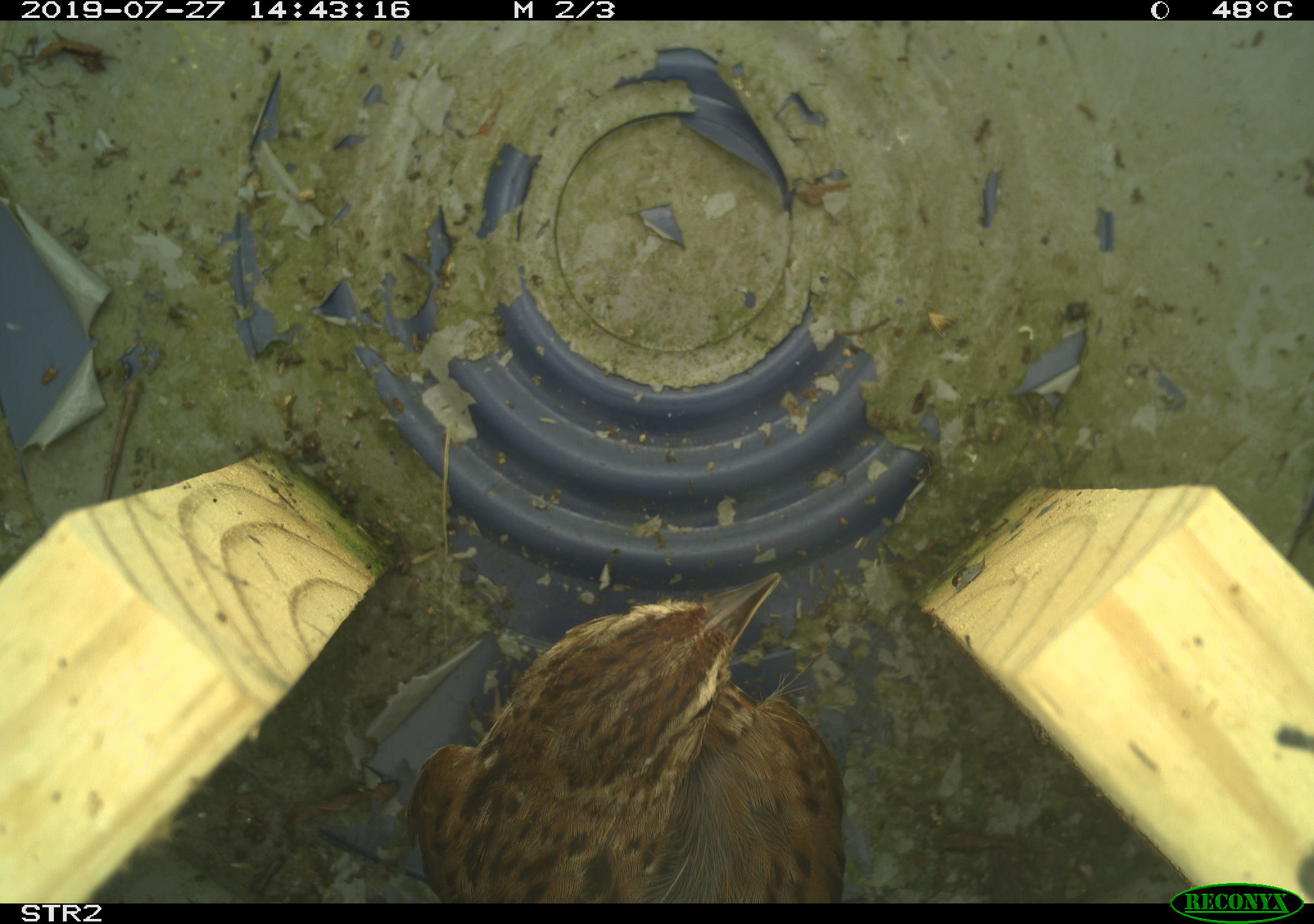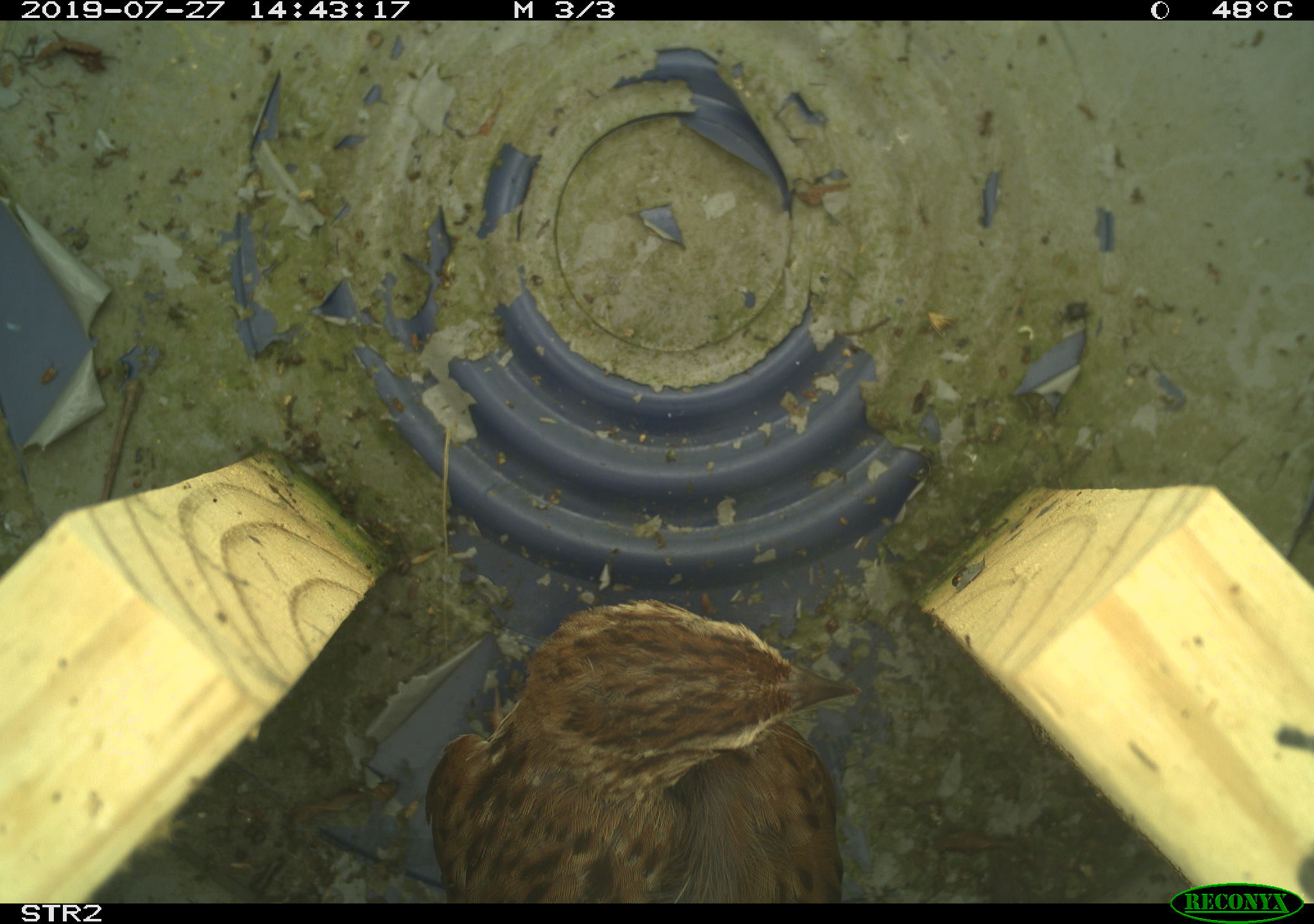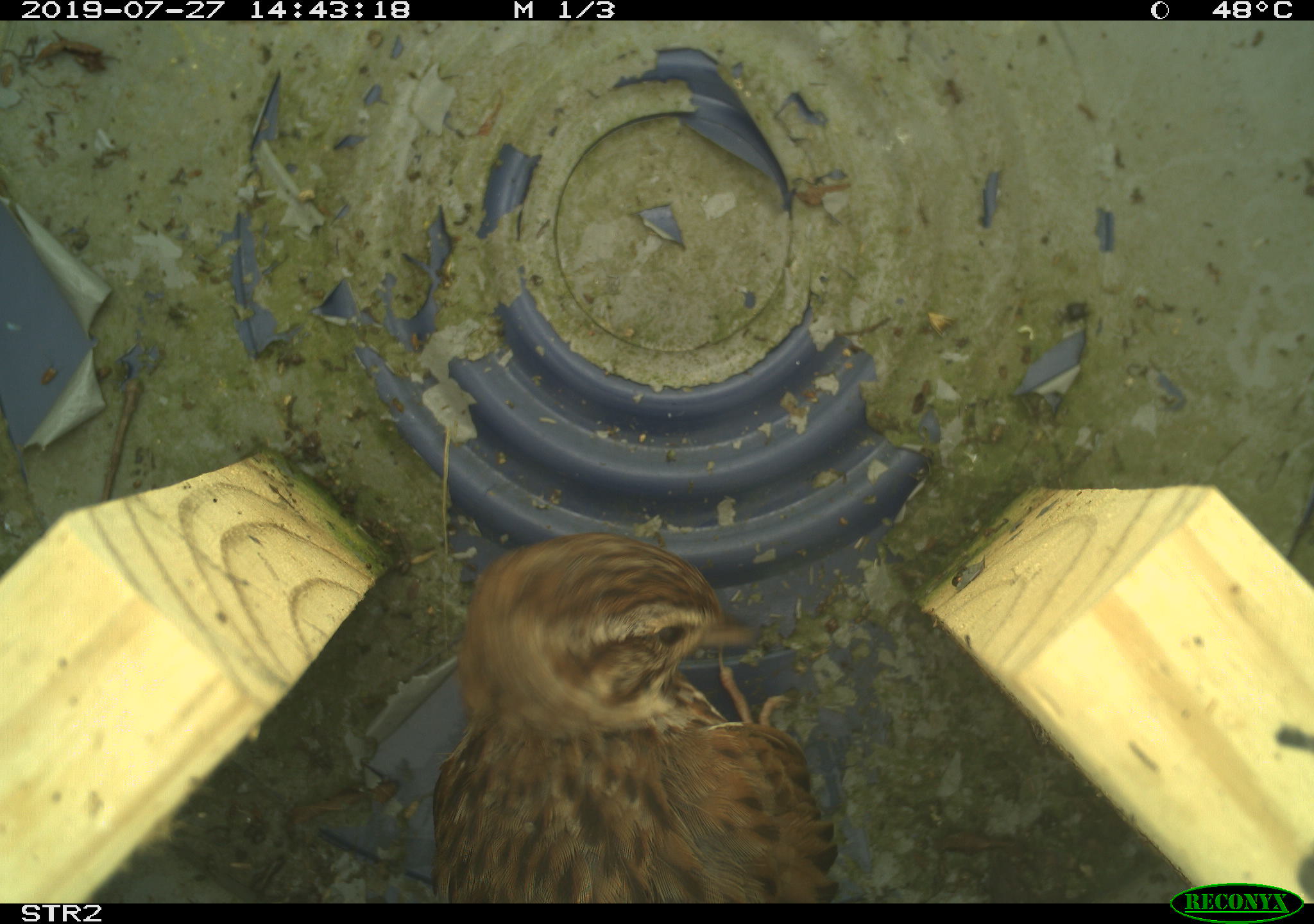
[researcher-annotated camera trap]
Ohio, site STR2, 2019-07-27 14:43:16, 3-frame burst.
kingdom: Animalia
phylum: Chordata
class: Aves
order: Passeriformes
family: Passerellidae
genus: Melospiza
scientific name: Melospiza melodia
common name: song sparrow